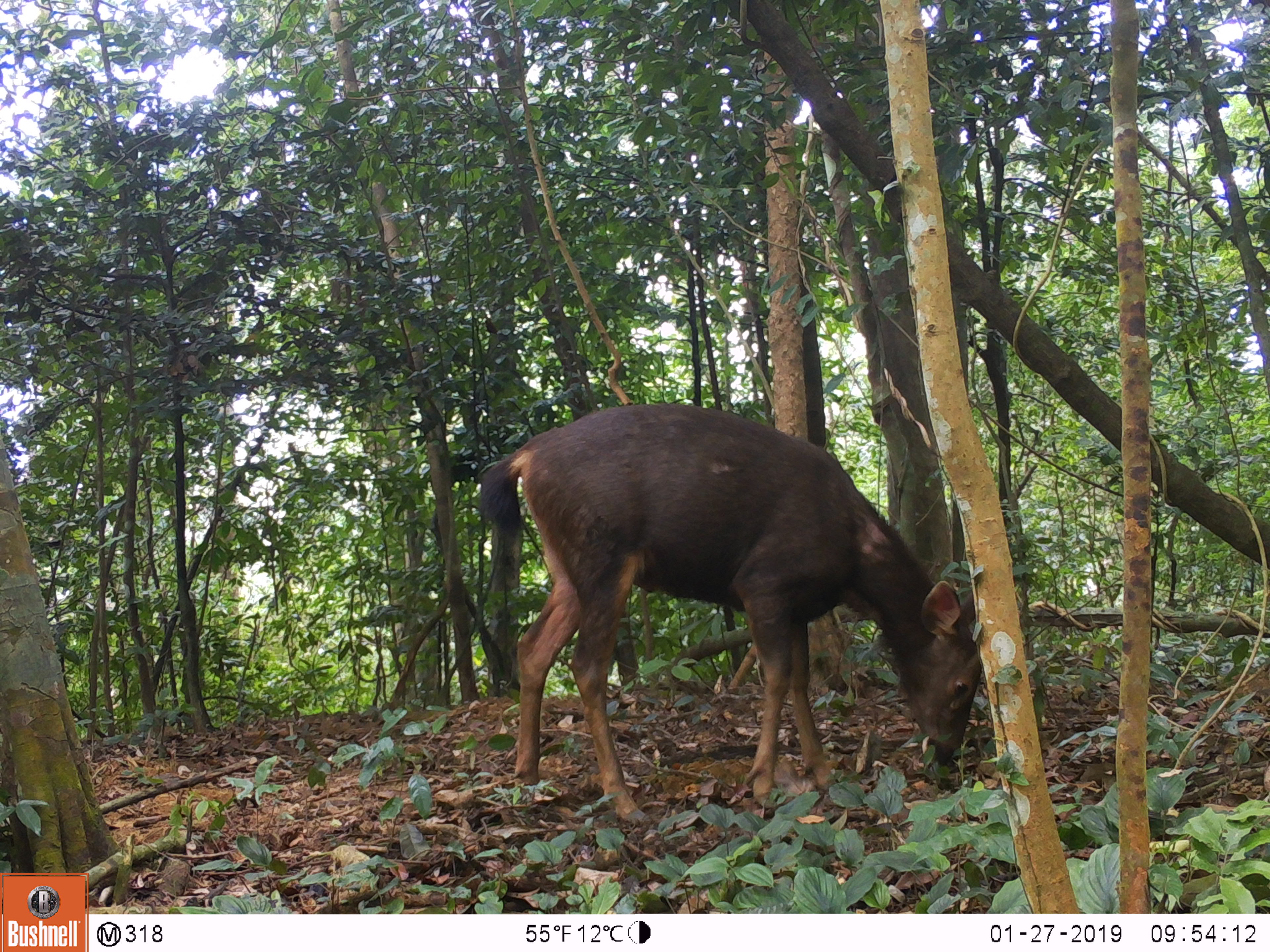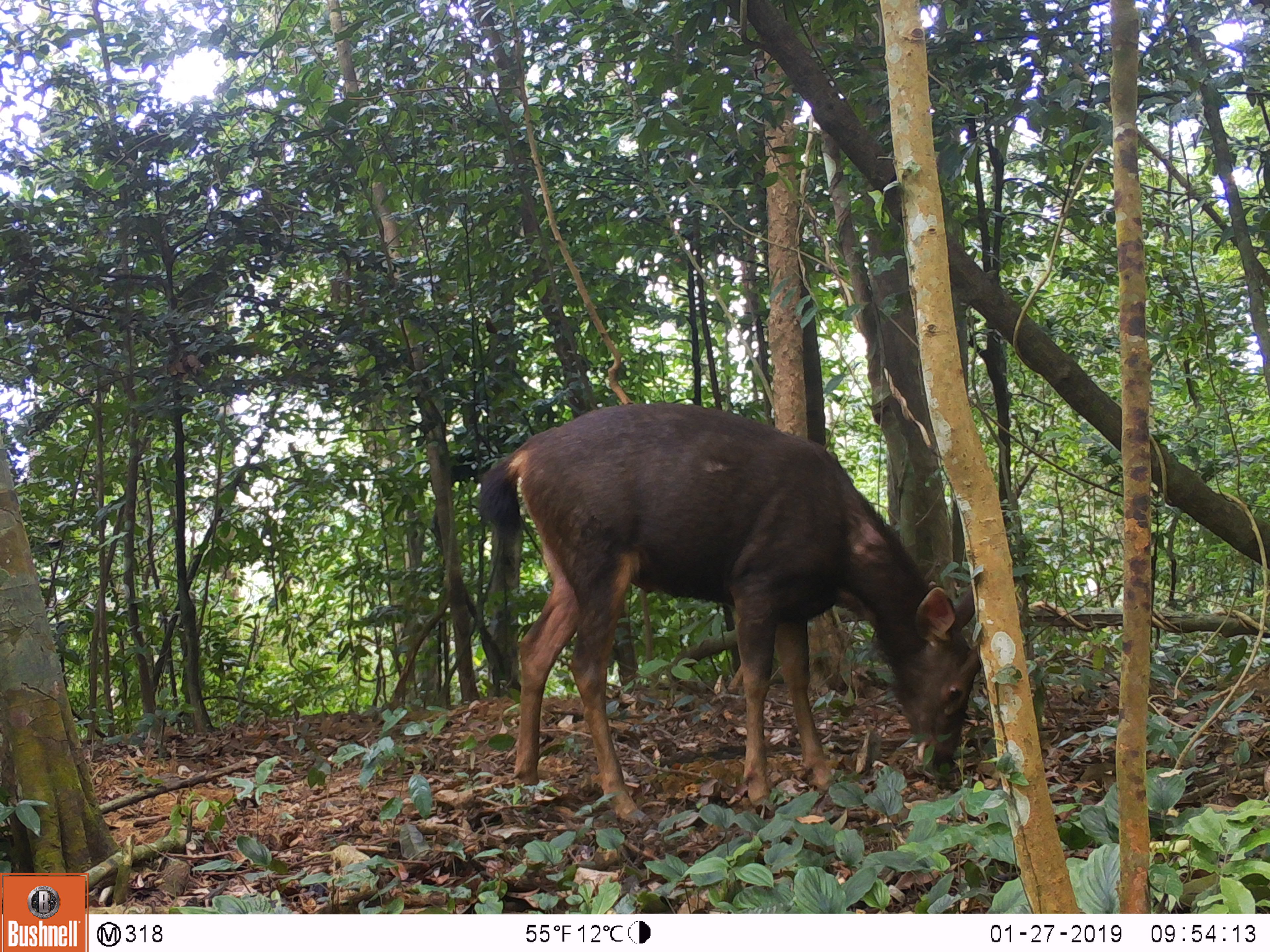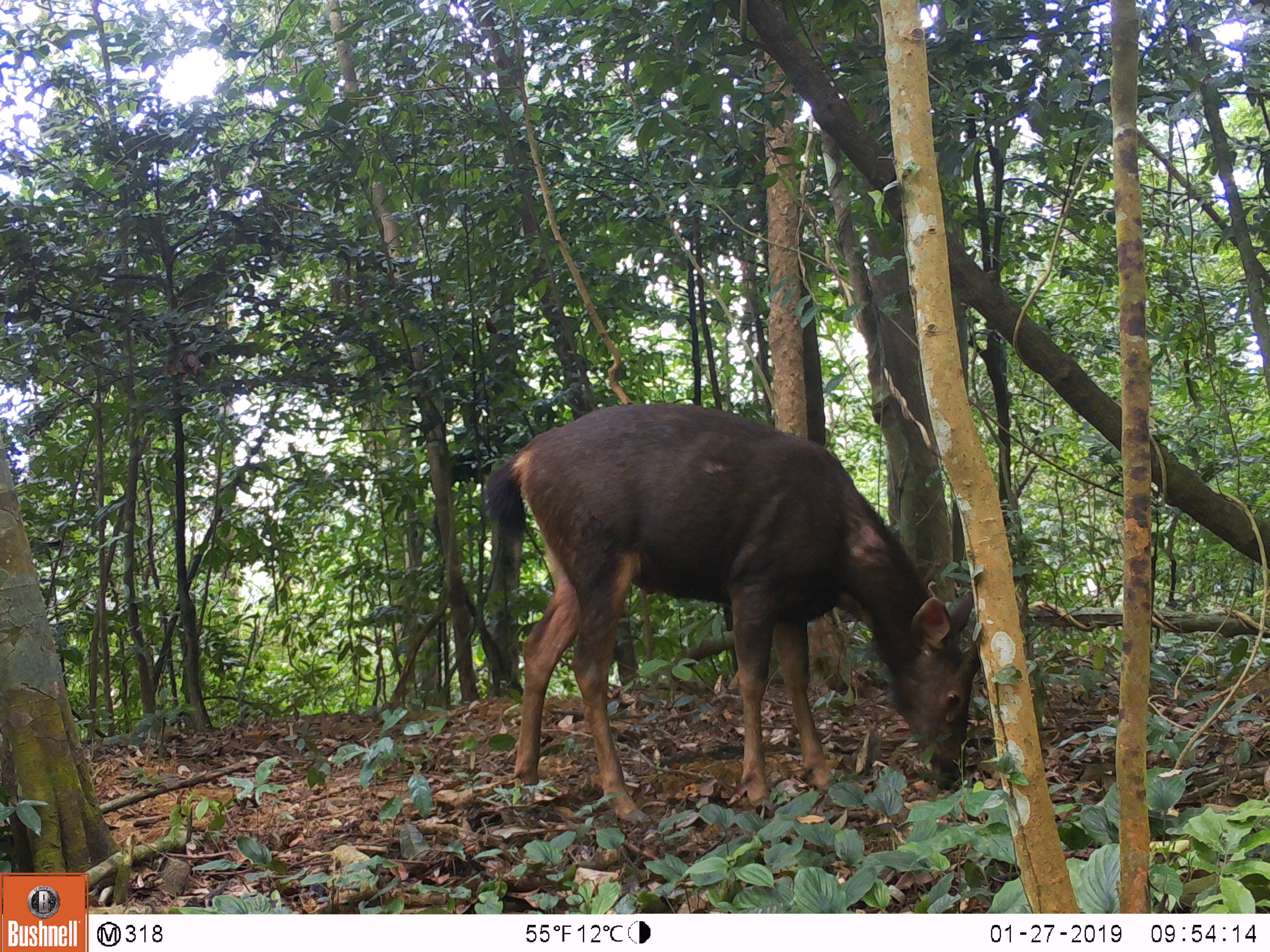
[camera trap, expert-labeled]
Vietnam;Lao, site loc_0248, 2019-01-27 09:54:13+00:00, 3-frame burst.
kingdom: Animalia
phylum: Chordata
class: Mammalia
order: Artiodactyla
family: Cervidae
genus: Rusa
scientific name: Rusa unicolor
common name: sambar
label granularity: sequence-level